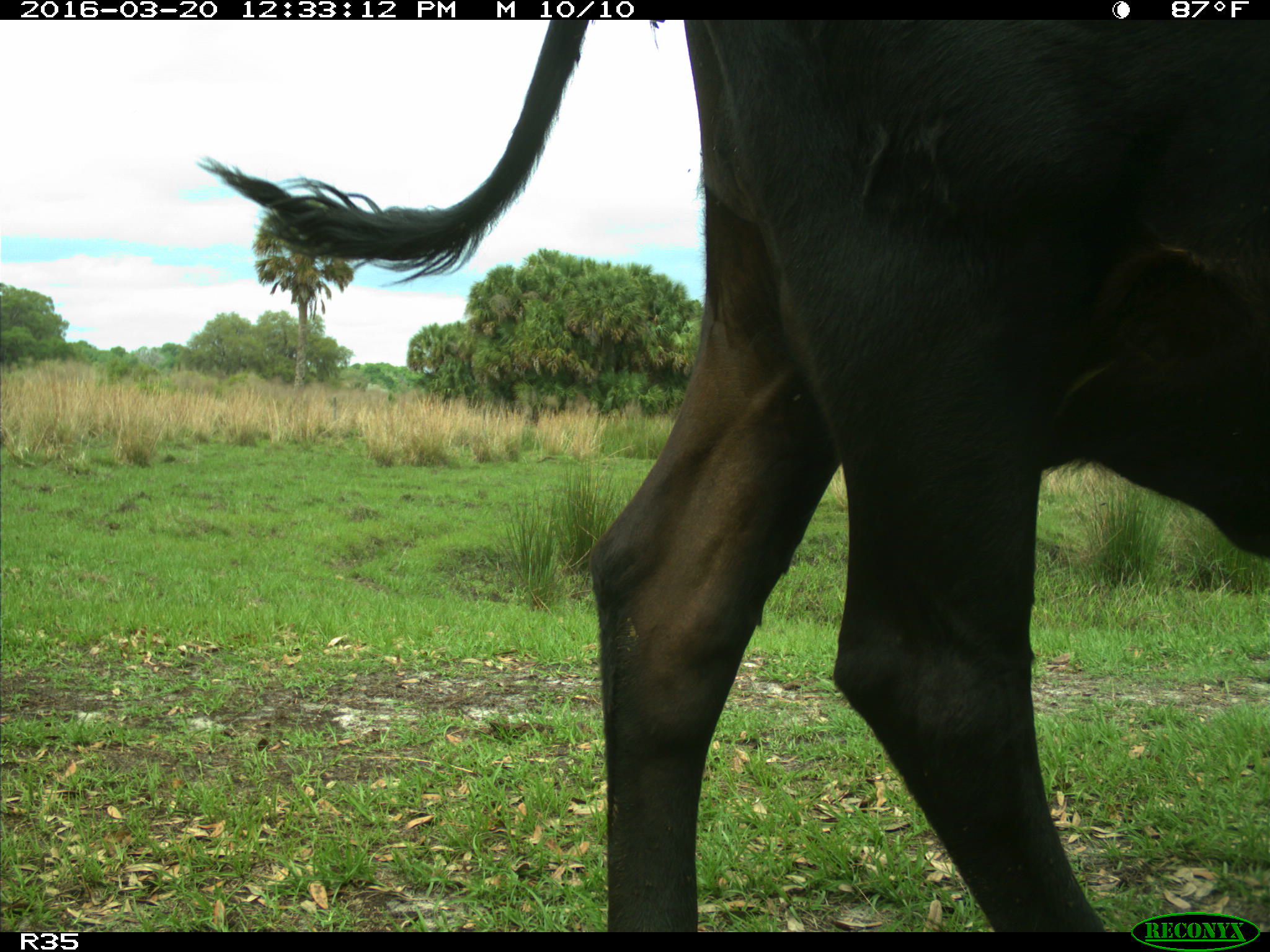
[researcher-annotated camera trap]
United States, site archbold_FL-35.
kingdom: Animalia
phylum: Chordata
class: Mammalia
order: Artiodactyla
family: Bovidae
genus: Bos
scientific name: Bos taurus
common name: domestic cow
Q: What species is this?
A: Bos taurus (domestic cow).